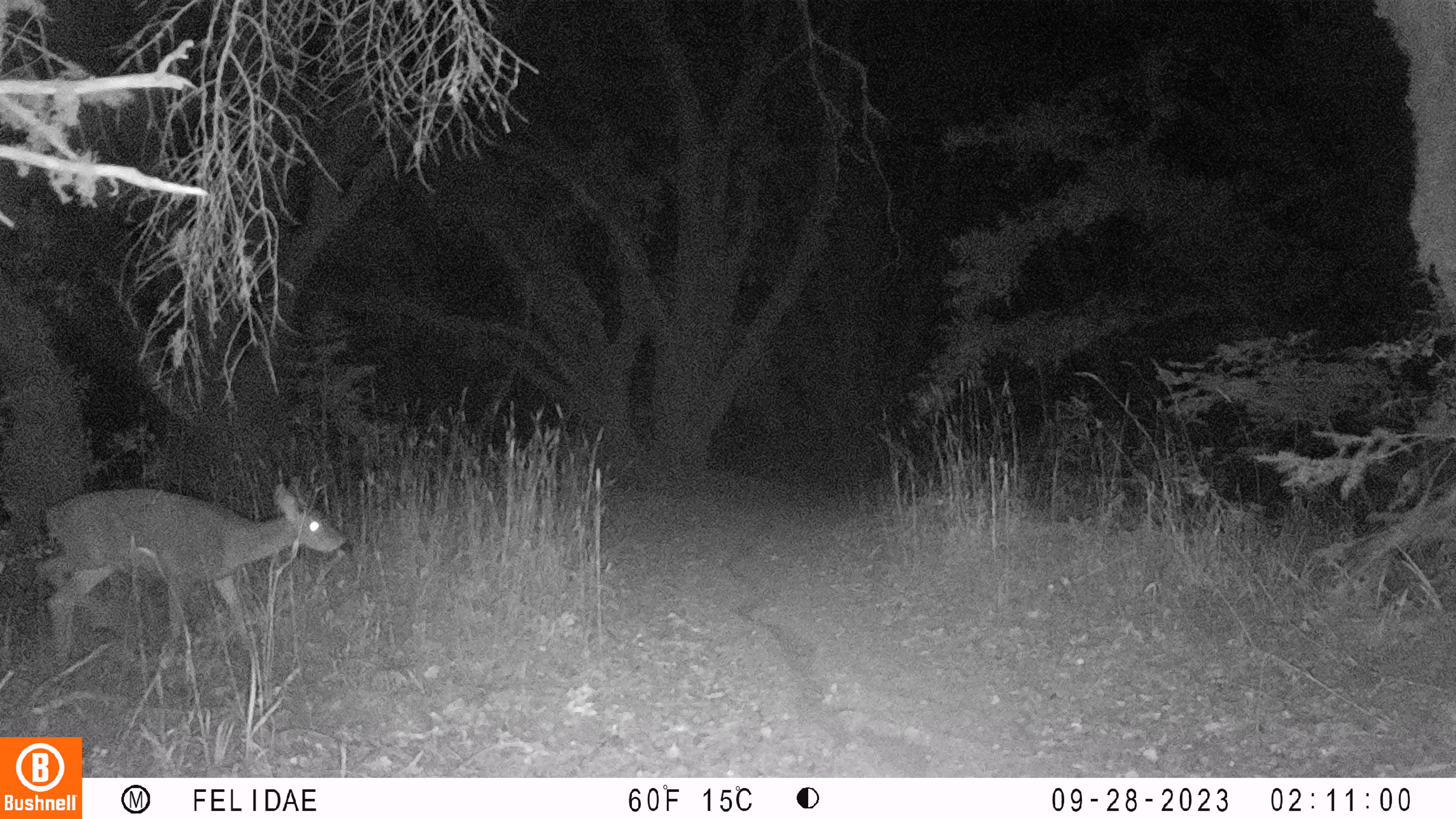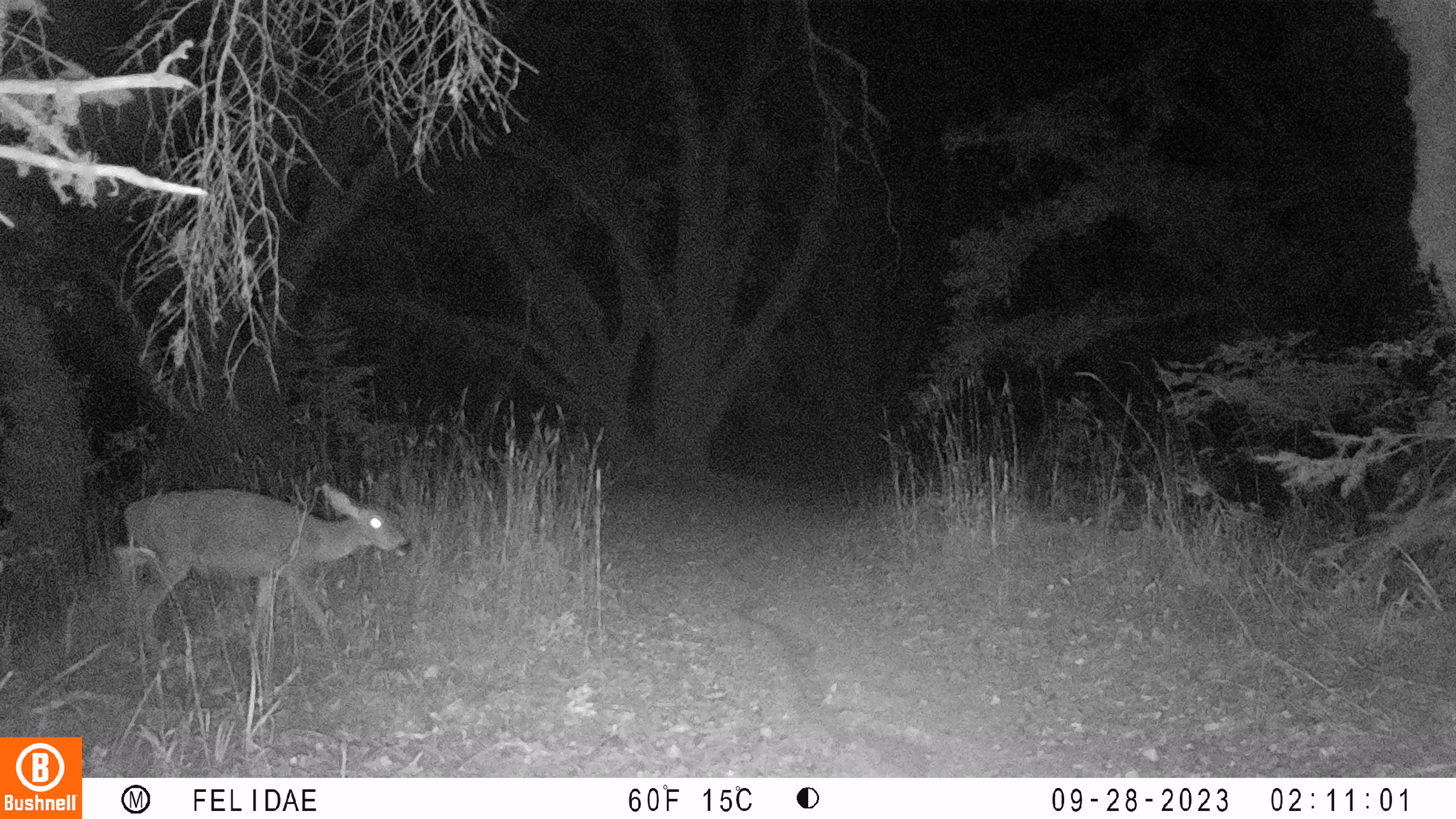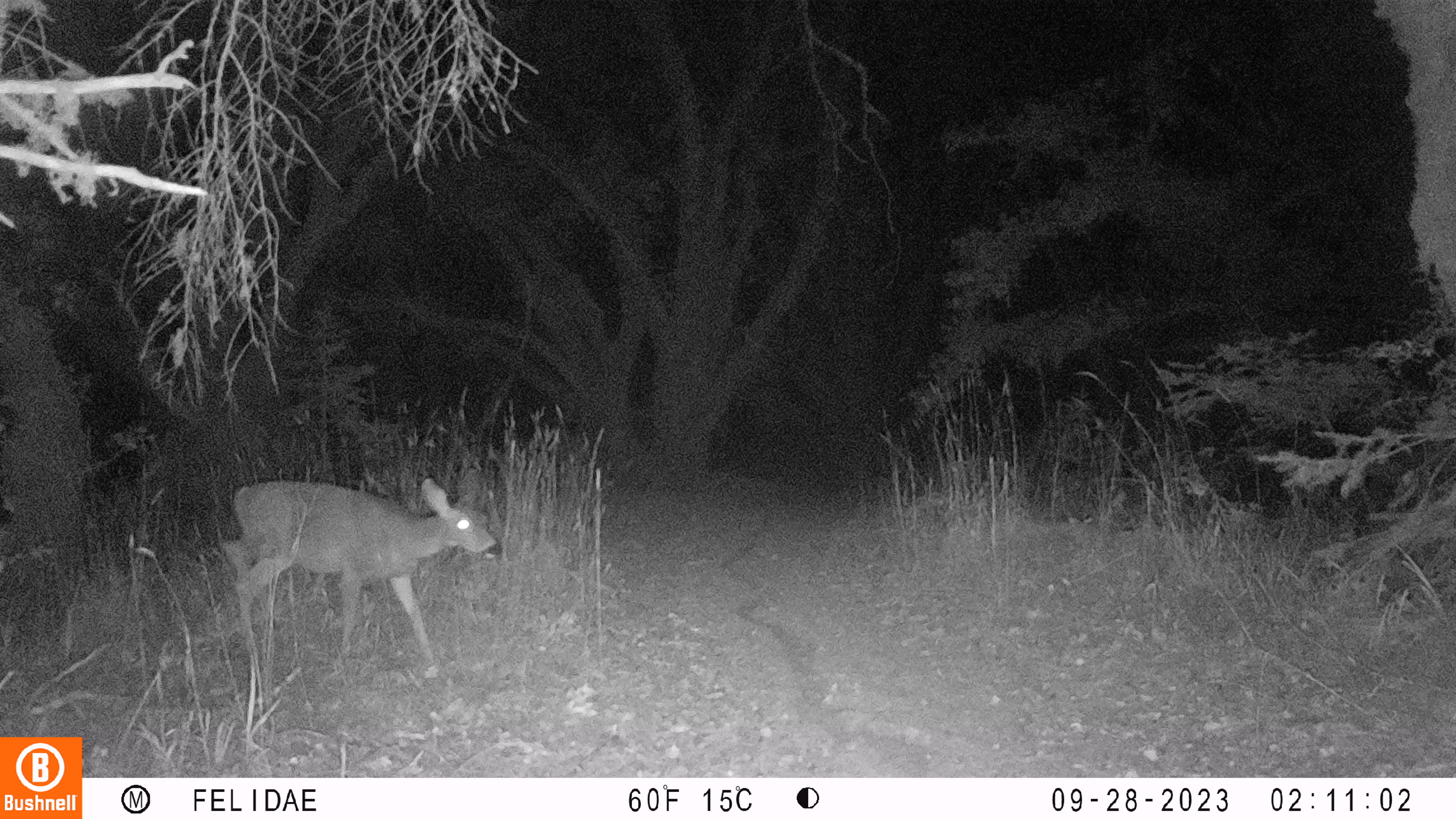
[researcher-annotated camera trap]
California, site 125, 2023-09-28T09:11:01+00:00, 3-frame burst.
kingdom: Animalia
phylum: Chordata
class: Mammalia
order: Artiodactyla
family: Cervidae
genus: Odocoileus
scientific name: Odocoileus hemionus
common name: mule deer